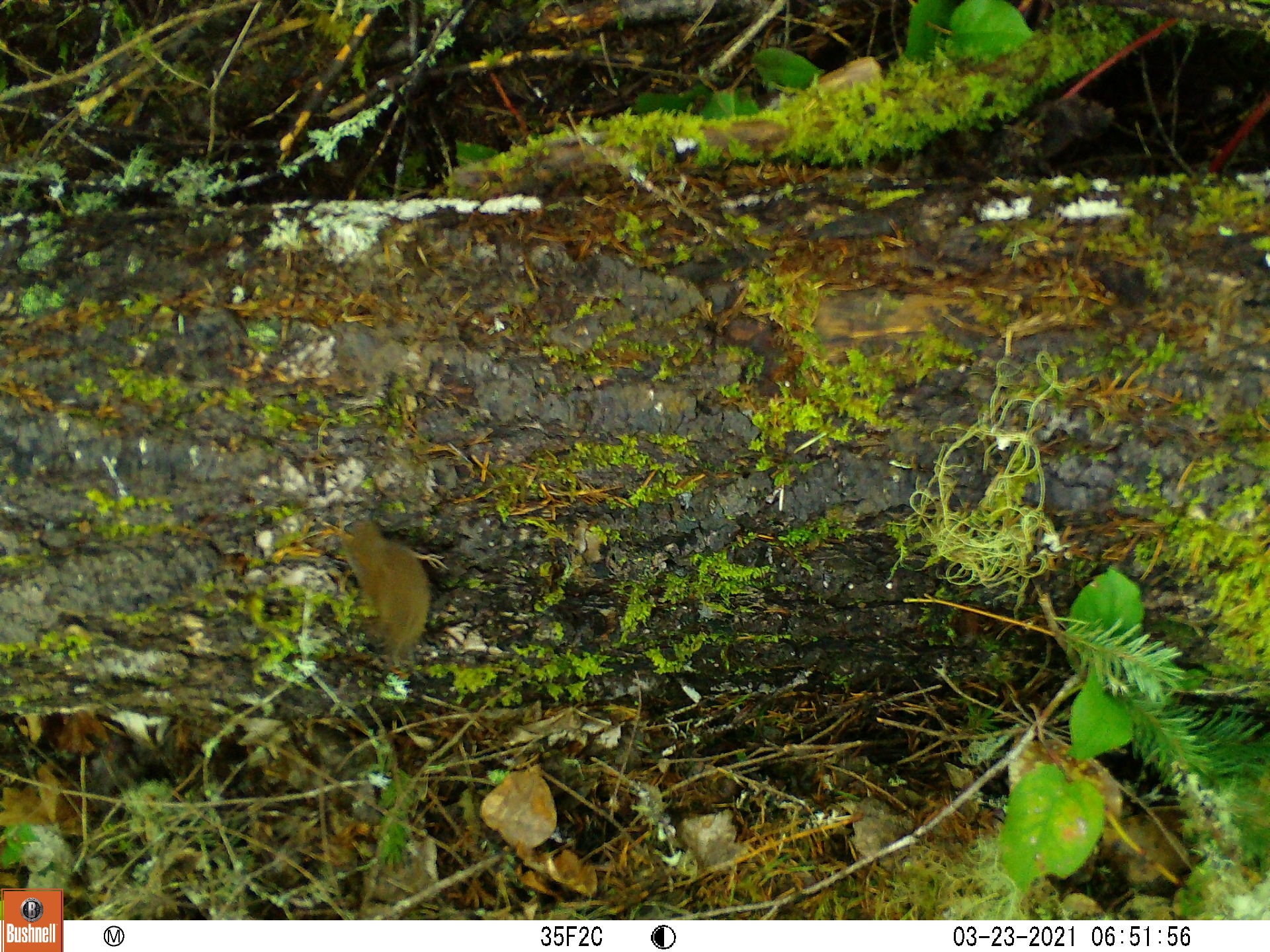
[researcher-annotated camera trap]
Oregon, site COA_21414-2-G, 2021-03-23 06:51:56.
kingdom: Animalia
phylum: Chordata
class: Aves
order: Passeriformes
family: Troglodytidae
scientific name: Troglodytidae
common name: wrens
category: troglodytidae family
Troglodytidae family (wrens) (Troglodytidae).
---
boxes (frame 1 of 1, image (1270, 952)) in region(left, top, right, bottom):
troglodytidae family: region(304, 489, 469, 686)